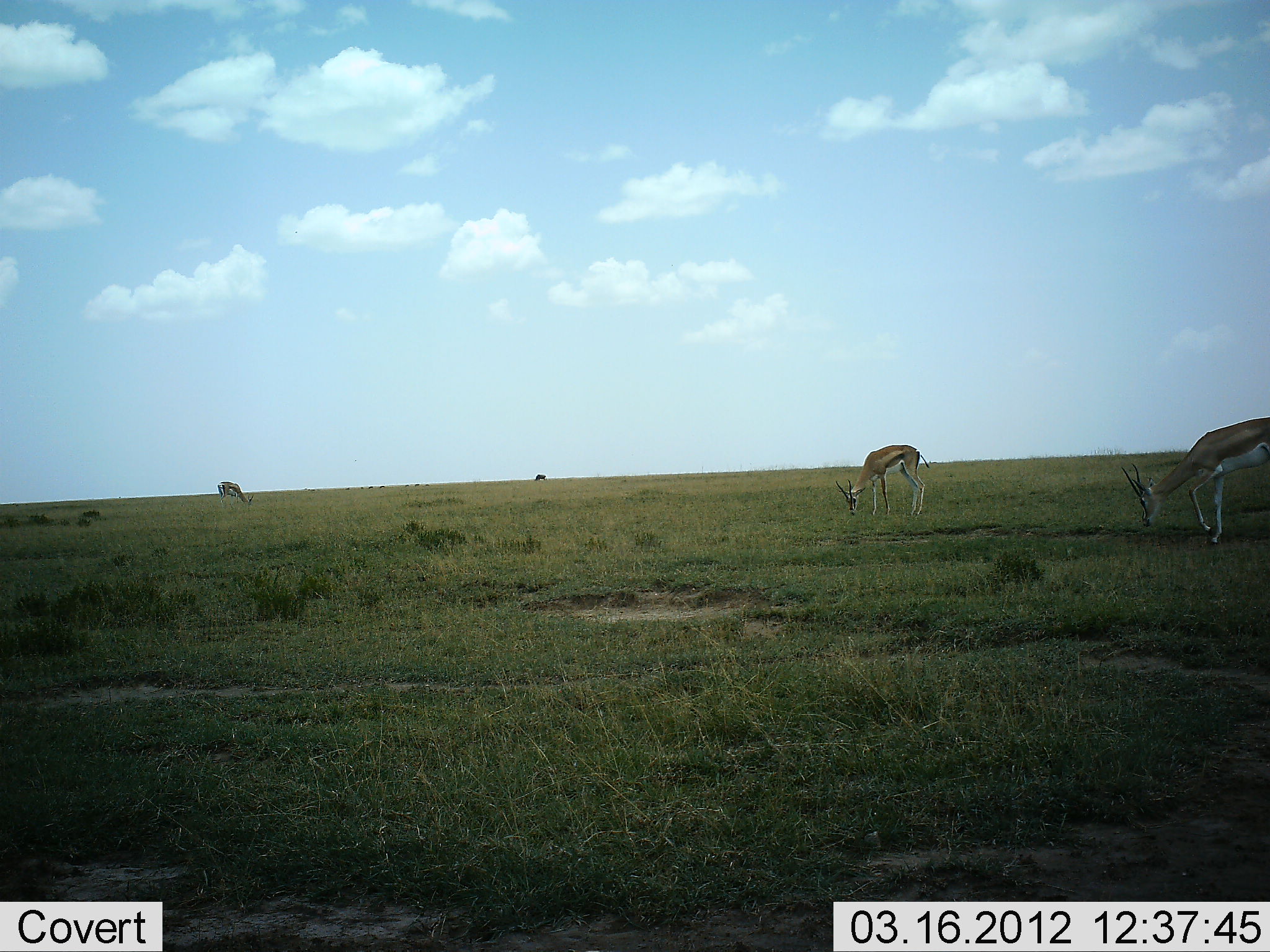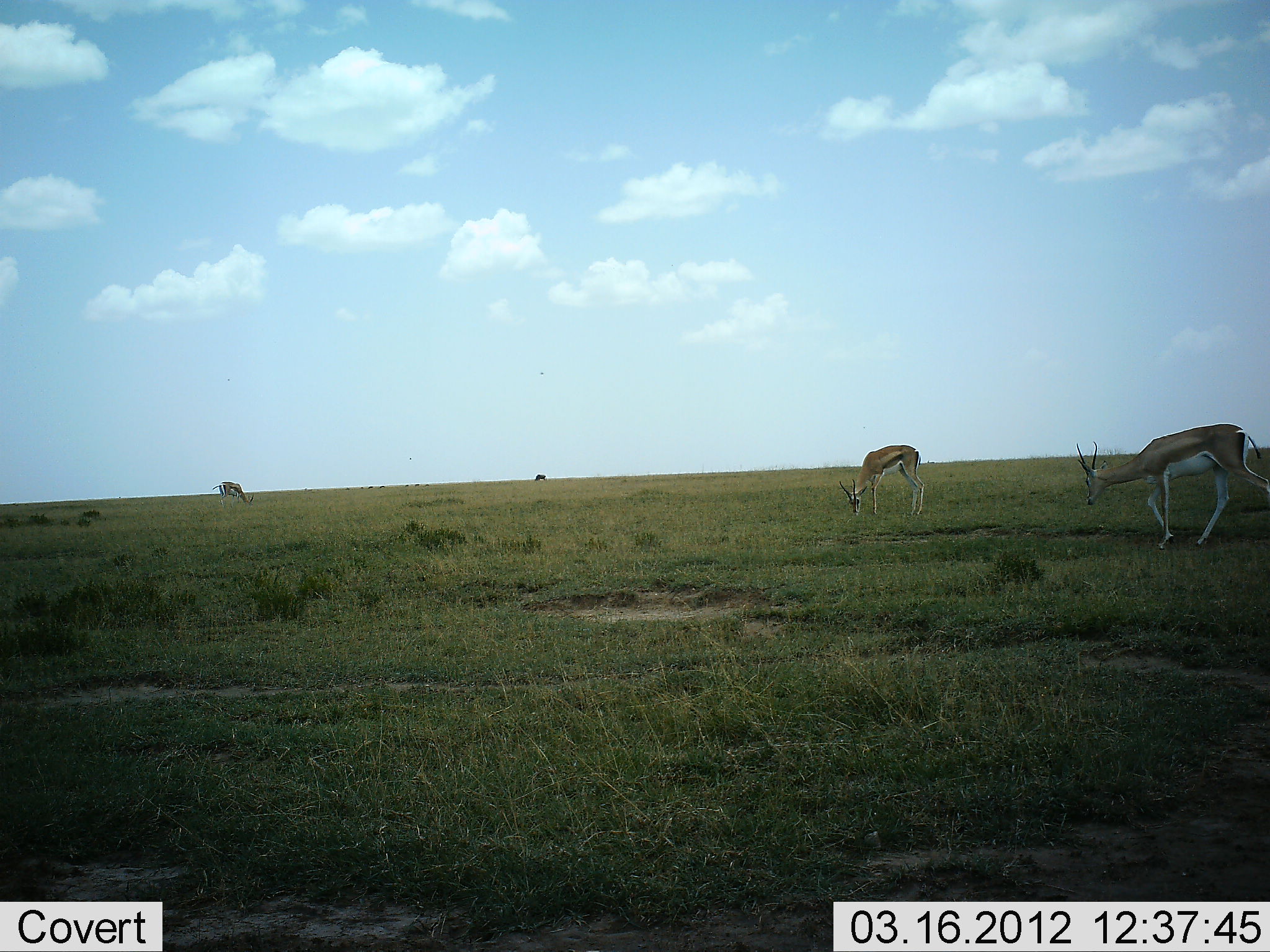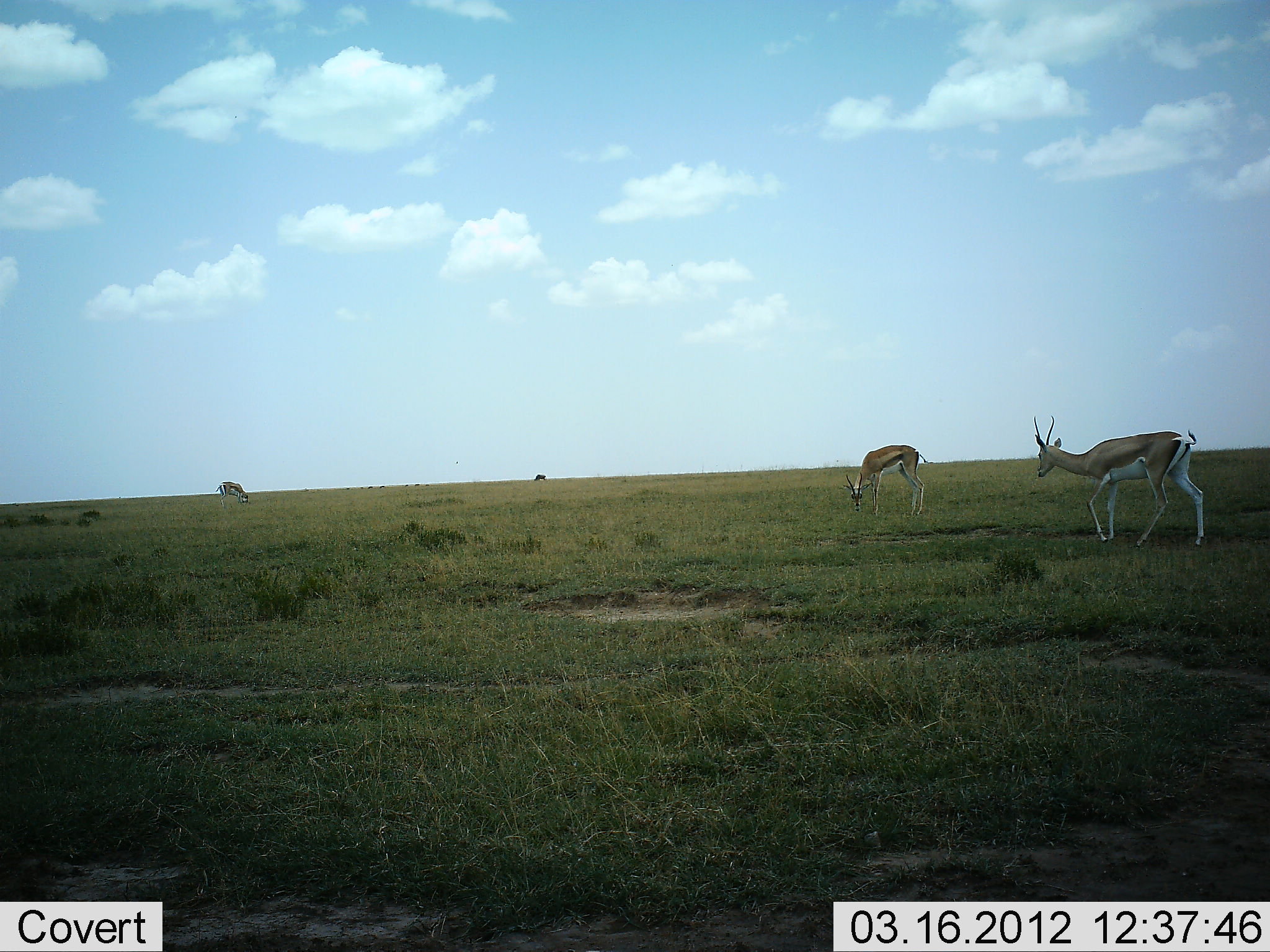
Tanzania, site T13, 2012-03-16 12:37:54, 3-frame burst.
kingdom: Animalia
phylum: Chordata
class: Mammalia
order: Artiodactyla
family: Bovidae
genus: Eudorcas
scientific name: Eudorcas thomsonii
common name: thomson's gazelle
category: gazellethomsons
Gazellethomsons (thomson's gazelle) (Eudorcas thomsonii), count 3. Behavior (volunteer vote fractions): standing 24%, resting 5%, moving 48%, interacting 0%. Young present (vote fraction): 0%. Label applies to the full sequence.